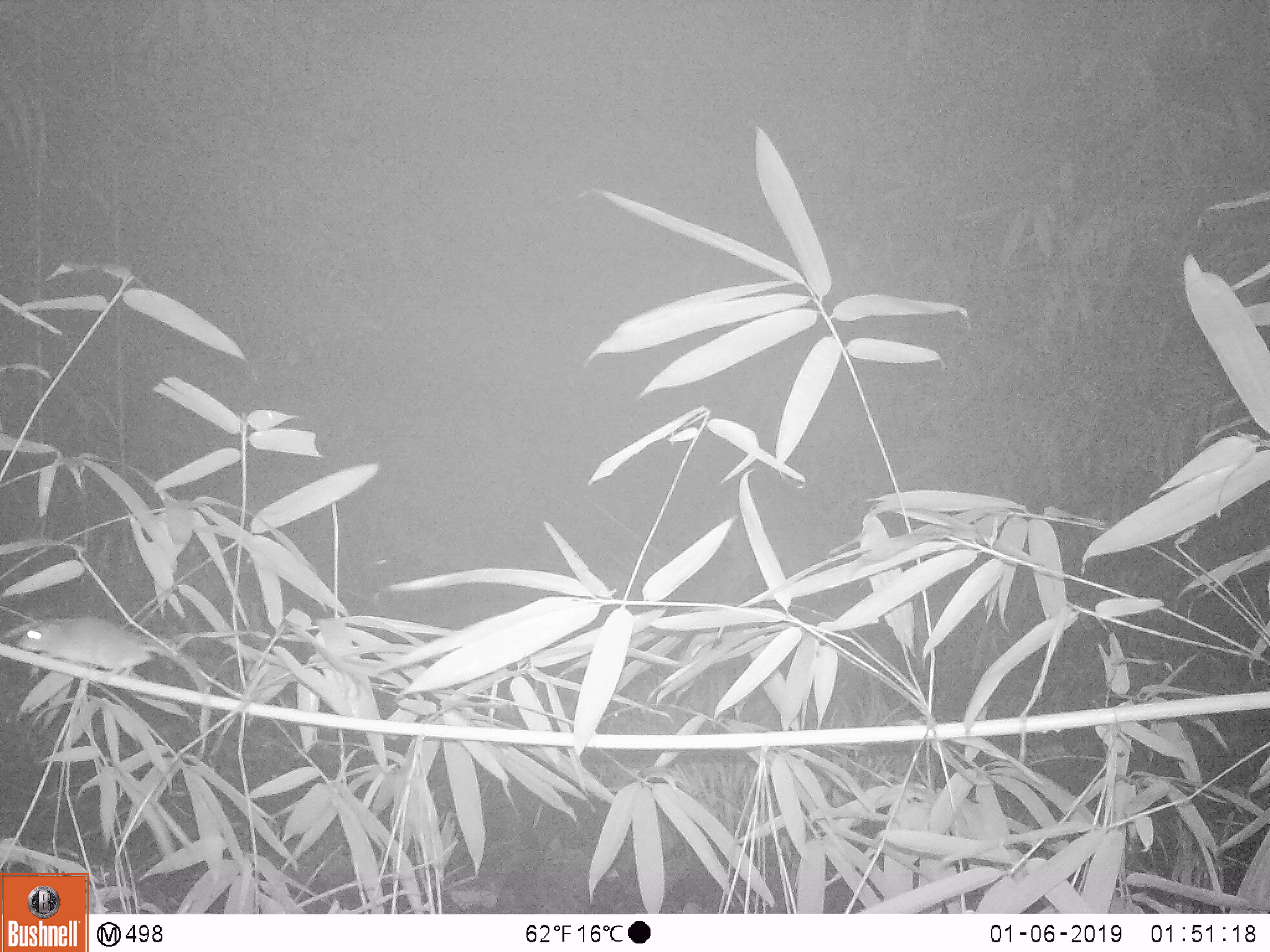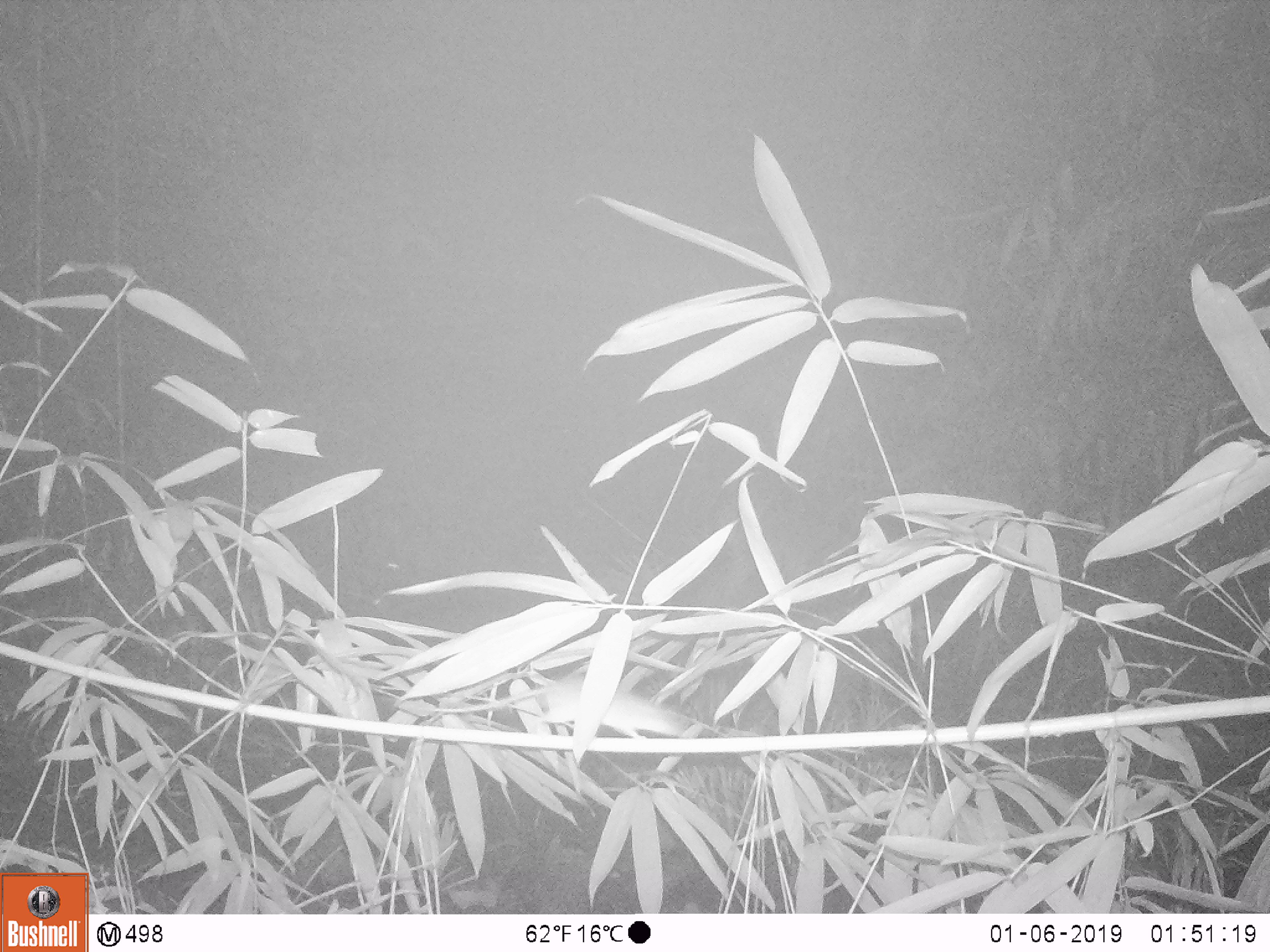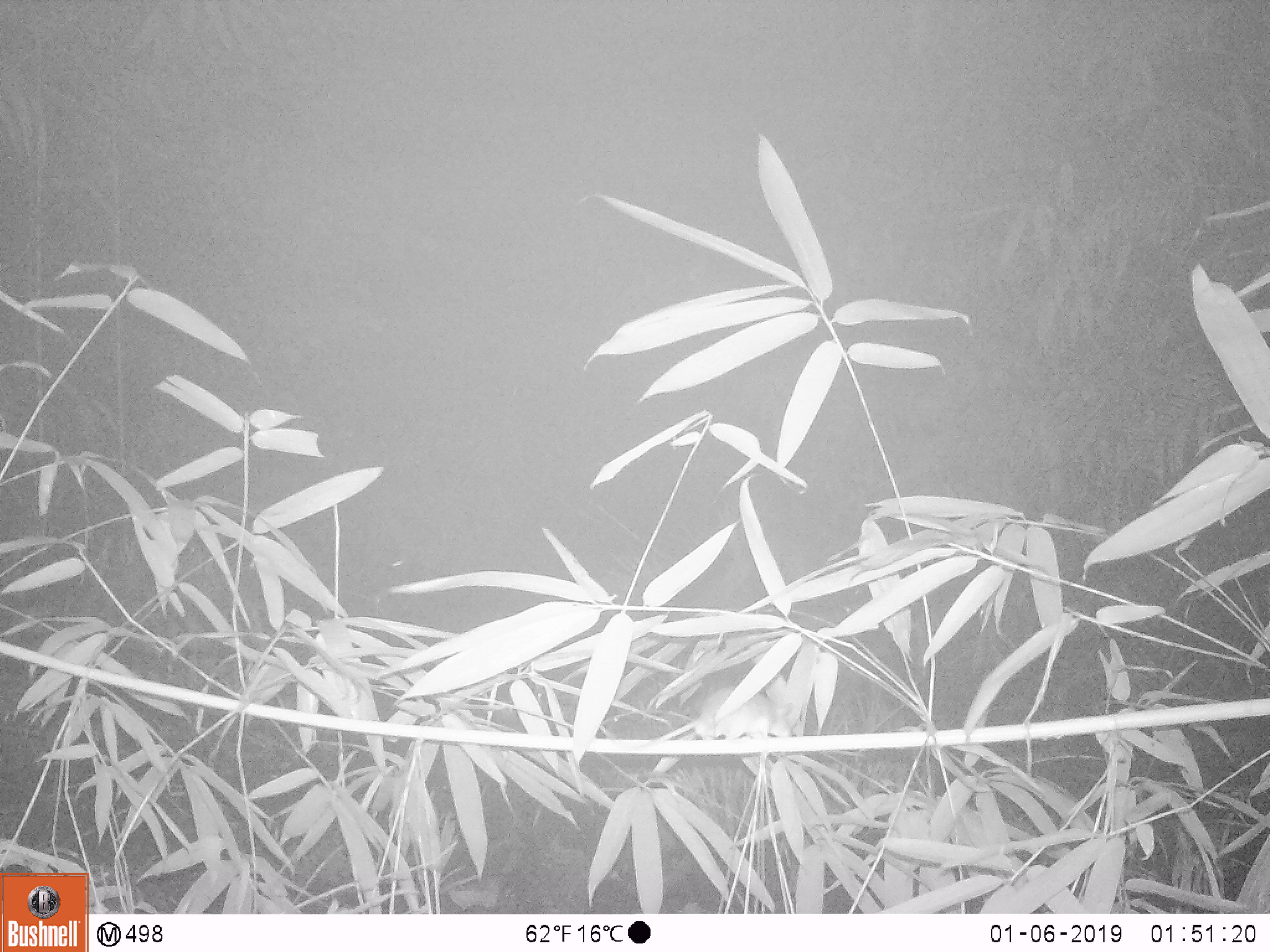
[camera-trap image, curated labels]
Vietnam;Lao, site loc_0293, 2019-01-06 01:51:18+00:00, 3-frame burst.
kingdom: Animalia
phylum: Chordata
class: Mammalia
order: Rodentia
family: Muridae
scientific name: Muridae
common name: old-world mice and rats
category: unidentified murid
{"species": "unidentified murid (old-world mice and rats) (Muridae)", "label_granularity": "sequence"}